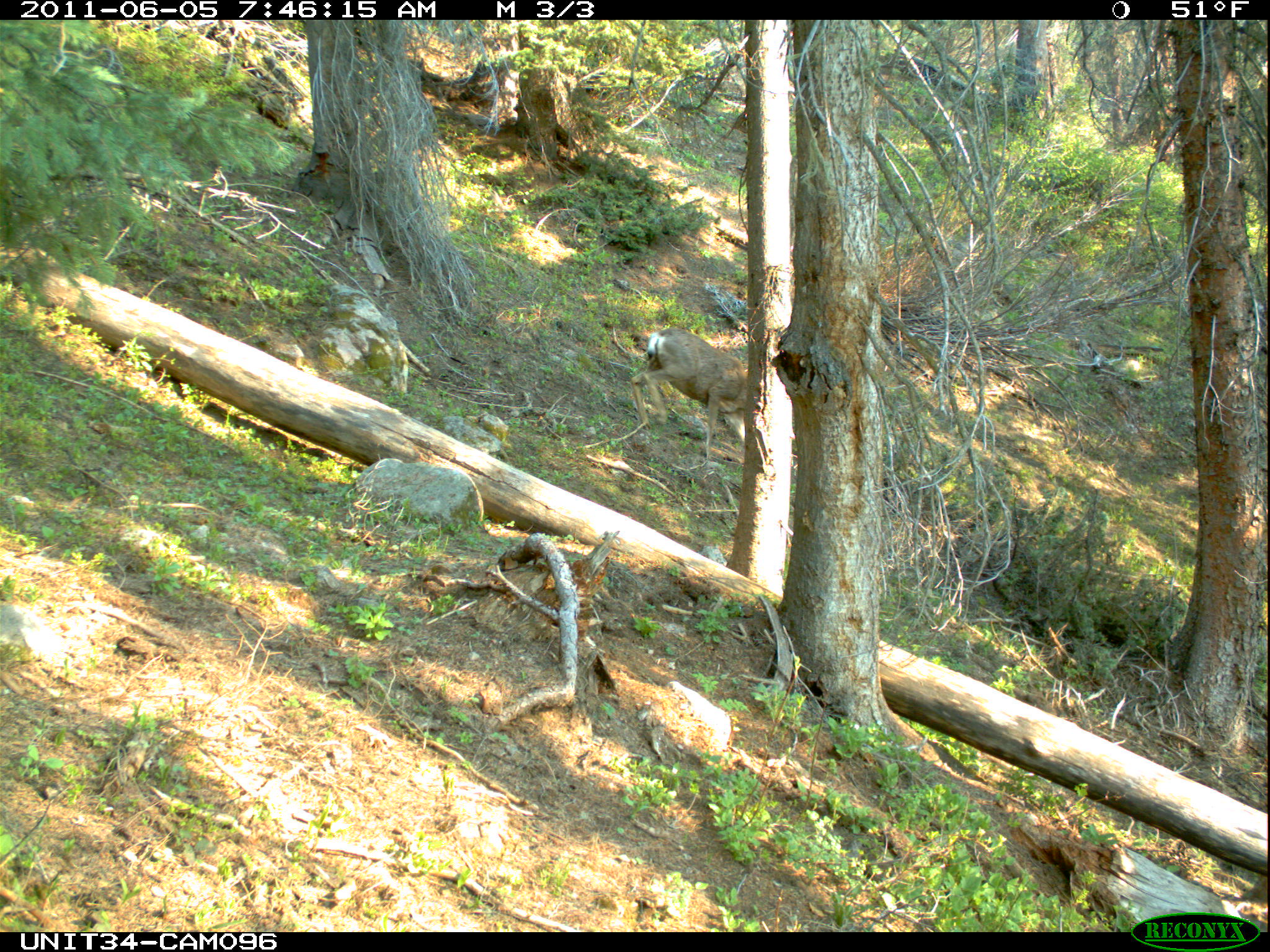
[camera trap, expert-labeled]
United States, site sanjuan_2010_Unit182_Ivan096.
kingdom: Animalia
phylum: Chordata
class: Mammalia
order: Artiodactyla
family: Cervidae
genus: Odocoileus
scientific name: Odocoileus hemionus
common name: mule deer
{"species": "Odocoileus hemionus (mule deer)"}